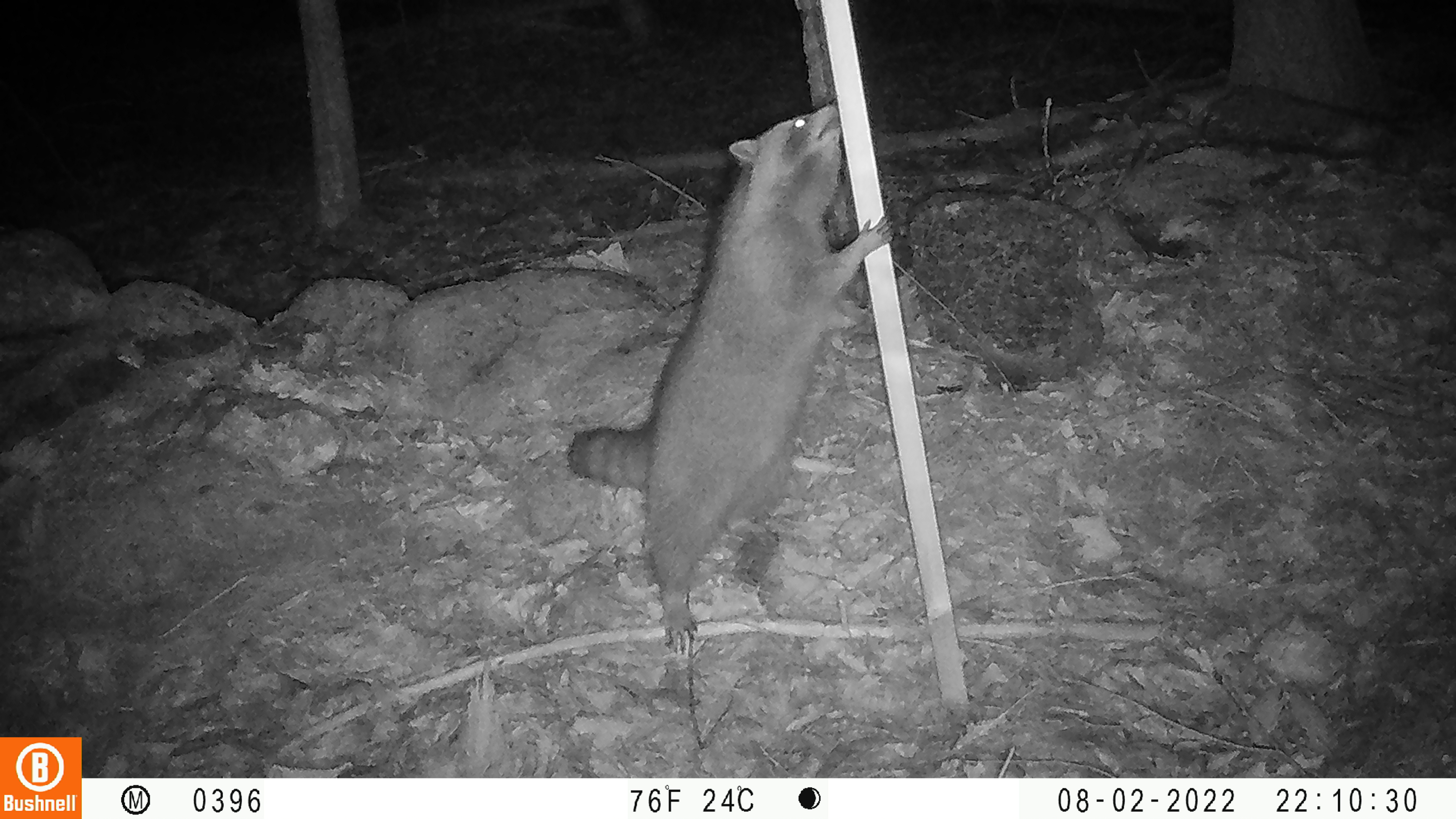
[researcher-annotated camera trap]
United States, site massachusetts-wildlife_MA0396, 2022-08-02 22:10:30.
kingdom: Animalia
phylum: Chordata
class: Mammalia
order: Carnivora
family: Procyonidae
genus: Procyon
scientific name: Procyon lotor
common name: raccoon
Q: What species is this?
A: Raccoon (Procyon lotor).